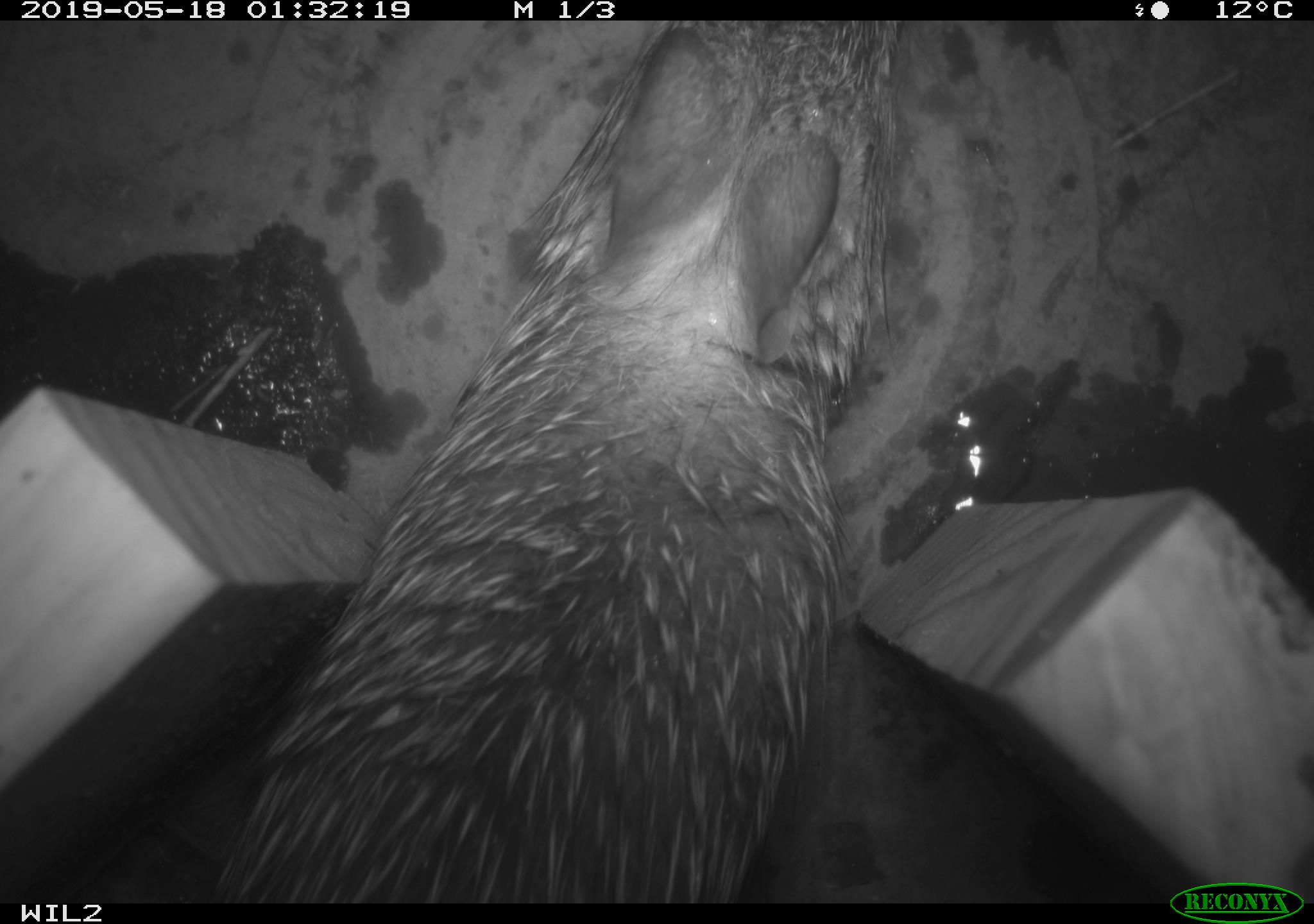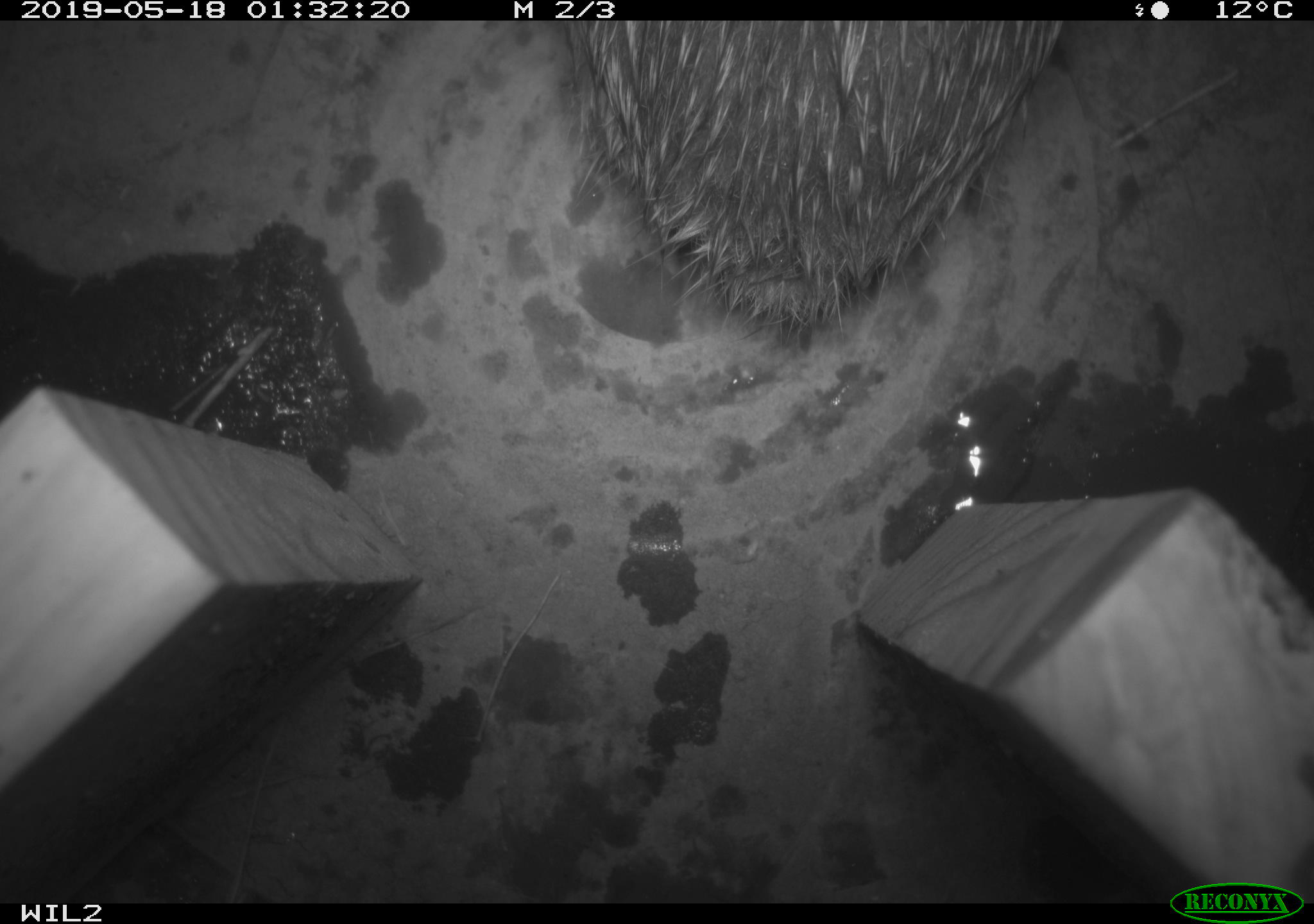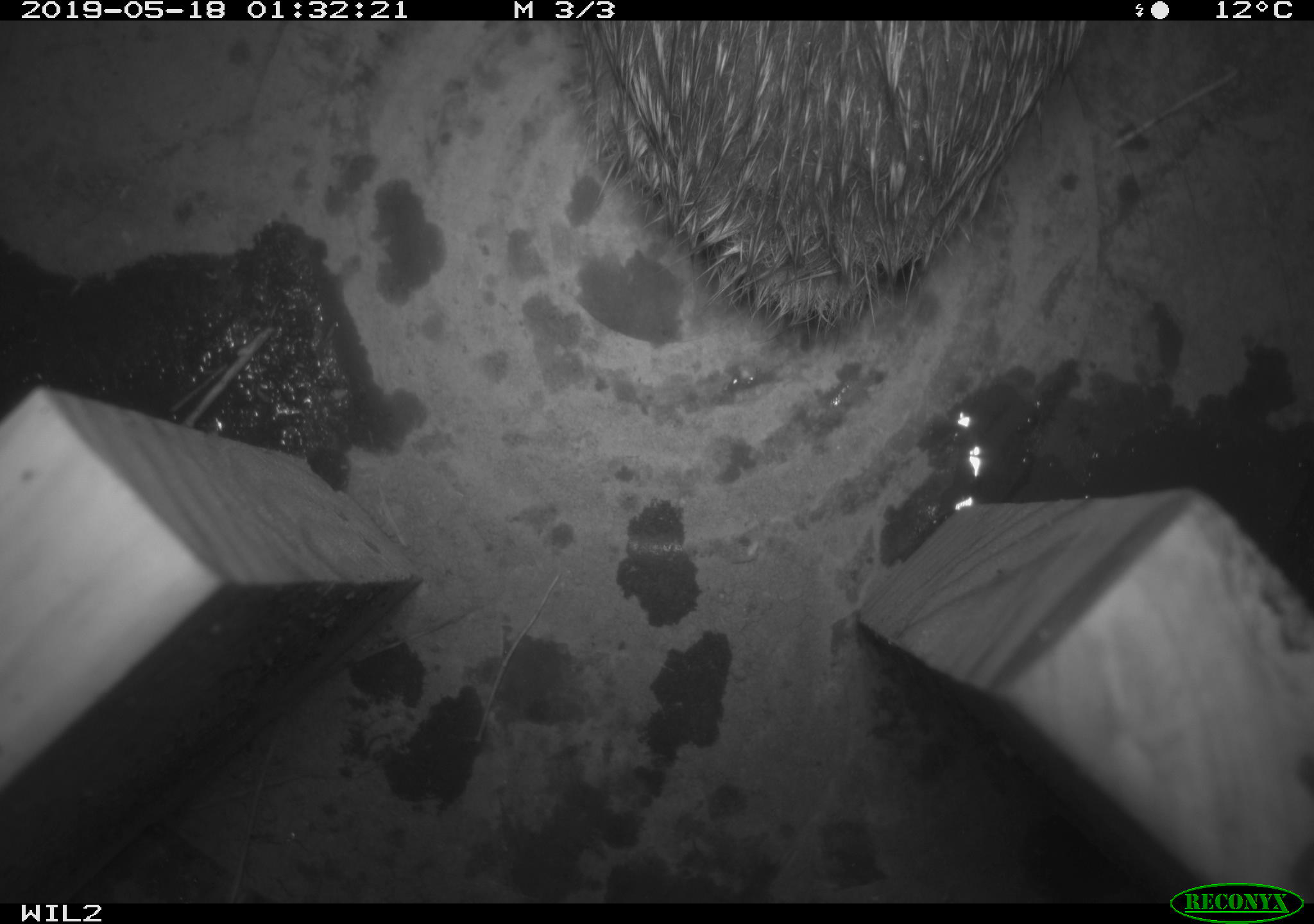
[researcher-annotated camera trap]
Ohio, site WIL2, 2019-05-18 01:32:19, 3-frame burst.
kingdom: Animalia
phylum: Chordata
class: Mammalia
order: Lagomorpha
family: Leporidae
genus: Sylvilagus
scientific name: Sylvilagus floridanus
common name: eastern cottontail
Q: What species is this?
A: Eastern cottontail (Sylvilagus floridanus).